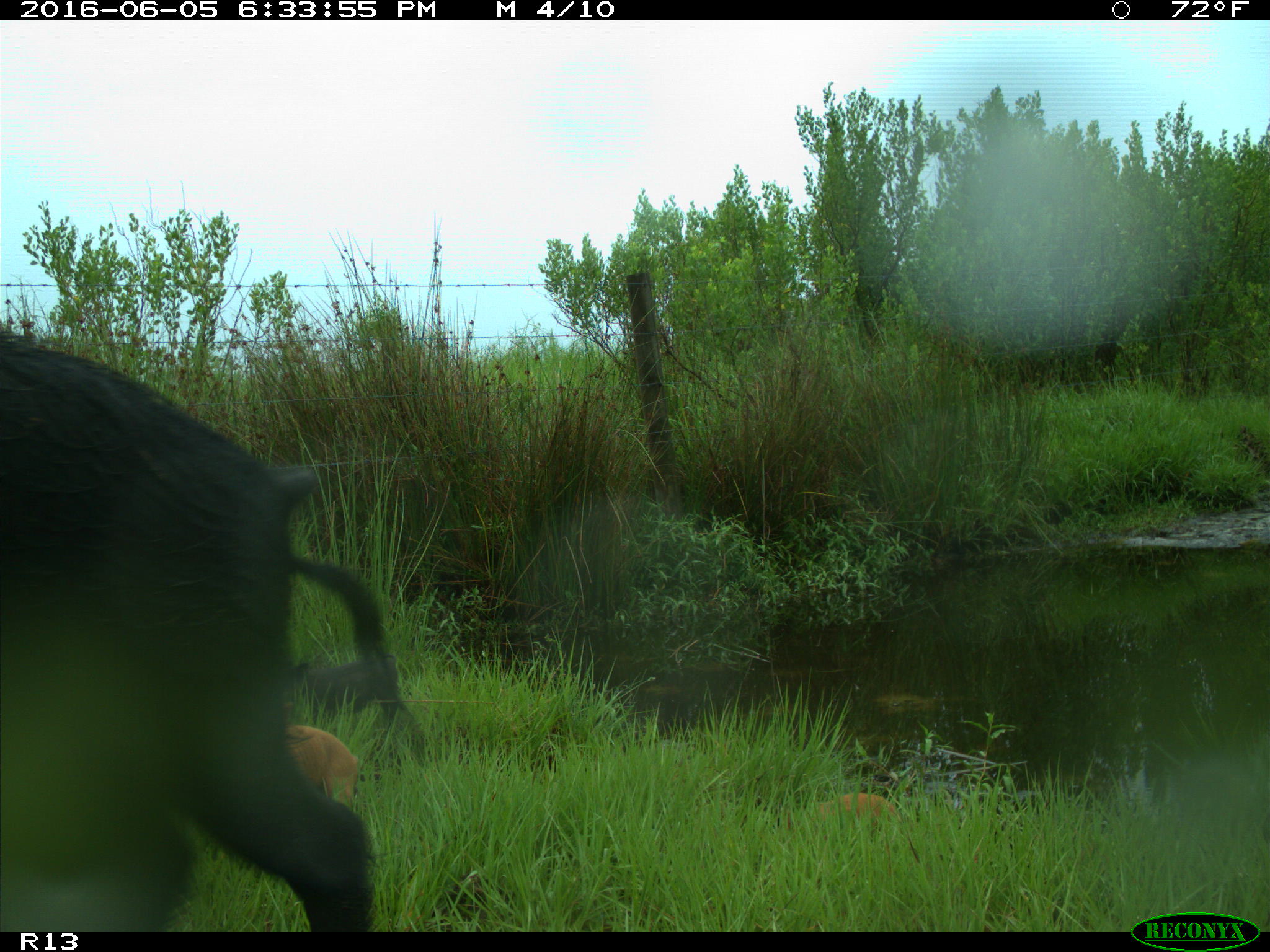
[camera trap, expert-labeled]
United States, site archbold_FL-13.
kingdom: Animalia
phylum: Chordata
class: Mammalia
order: Artiodactyla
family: Suidae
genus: Sus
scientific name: Sus scrofa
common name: wild boar